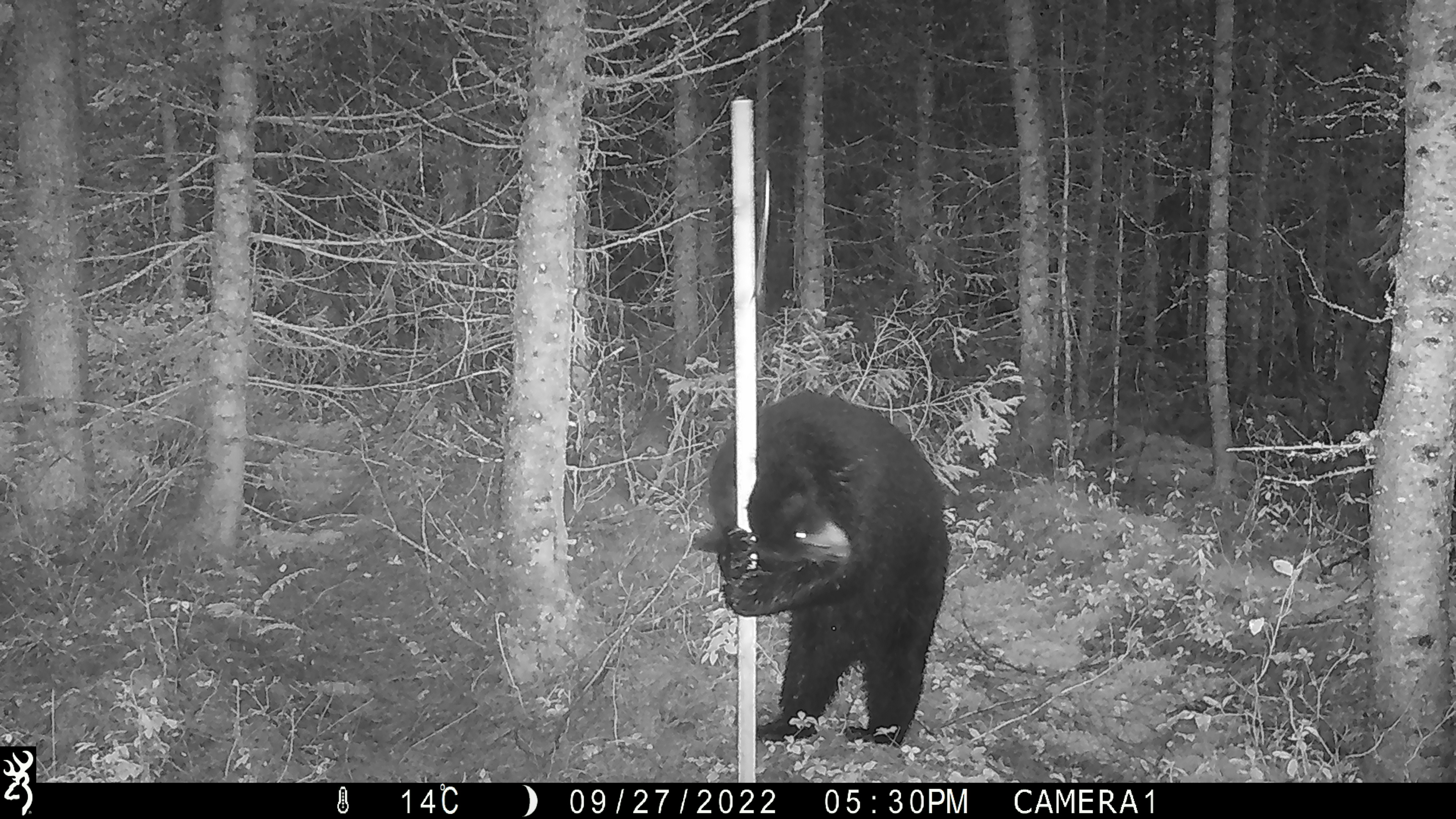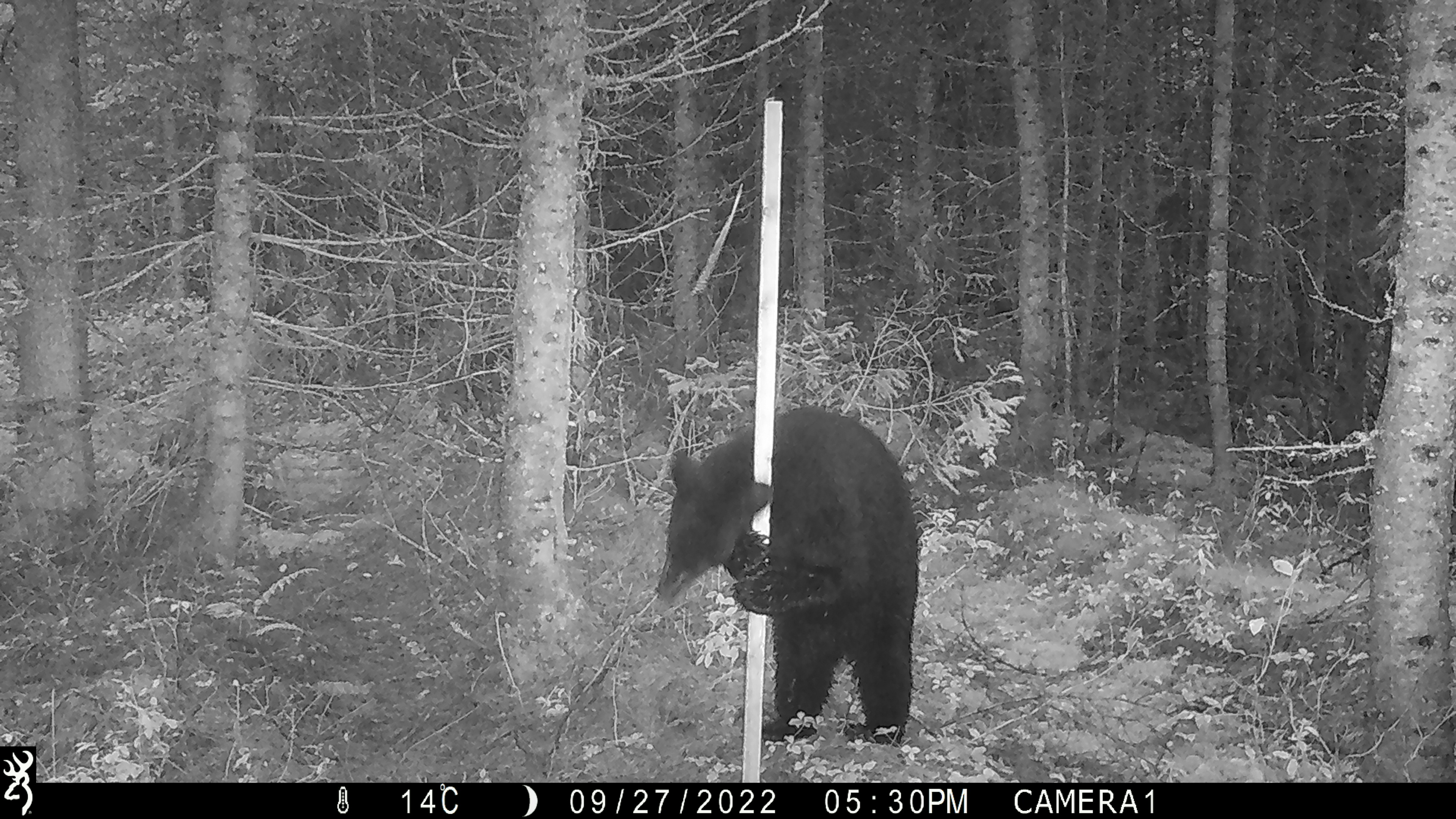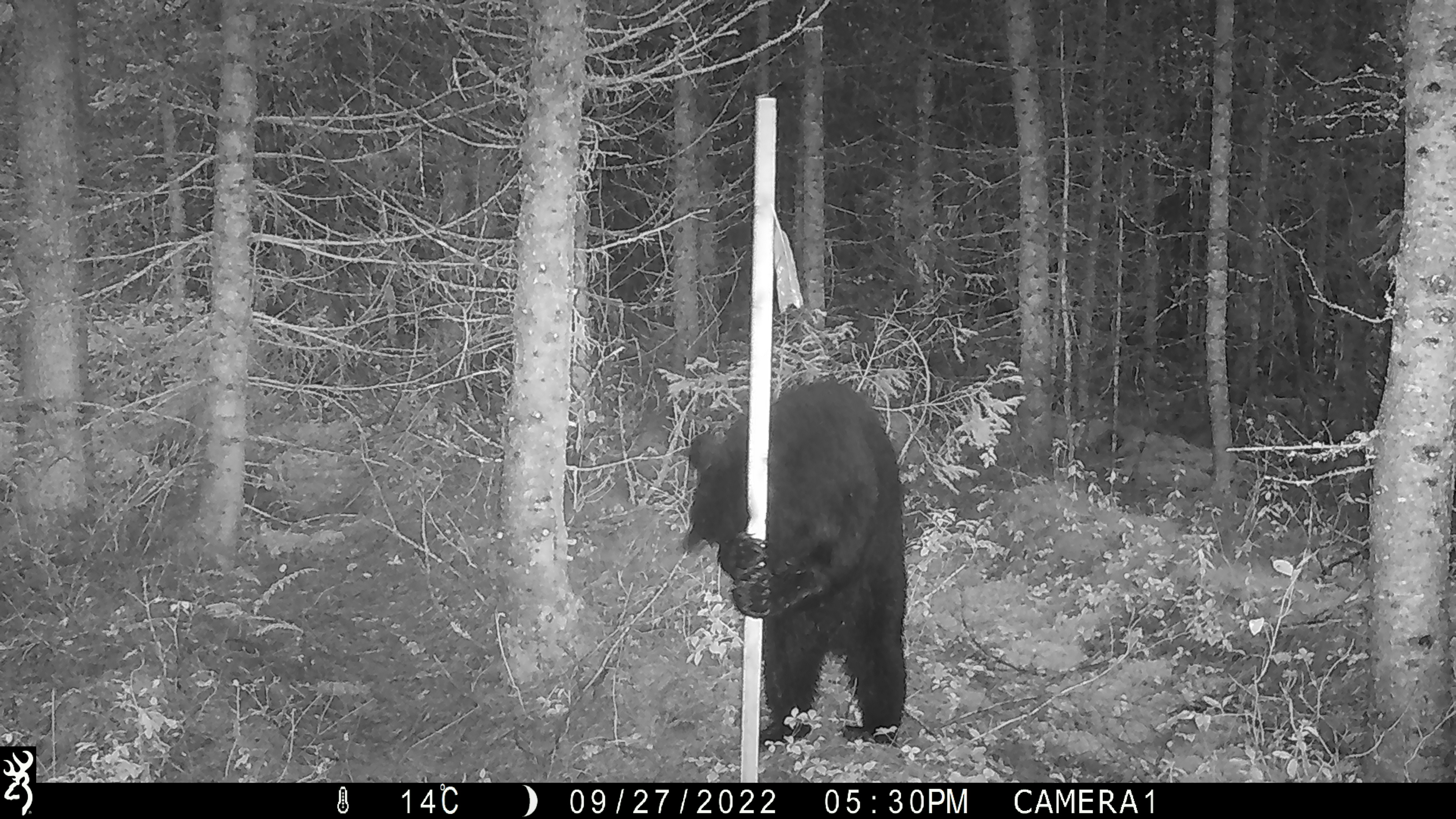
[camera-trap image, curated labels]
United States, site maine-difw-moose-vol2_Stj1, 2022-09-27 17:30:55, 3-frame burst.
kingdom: Animalia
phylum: Chordata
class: Mammalia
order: Carnivora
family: Ursidae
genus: Ursus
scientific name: Ursus americanus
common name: black bear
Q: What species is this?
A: Black bear (Ursus americanus).